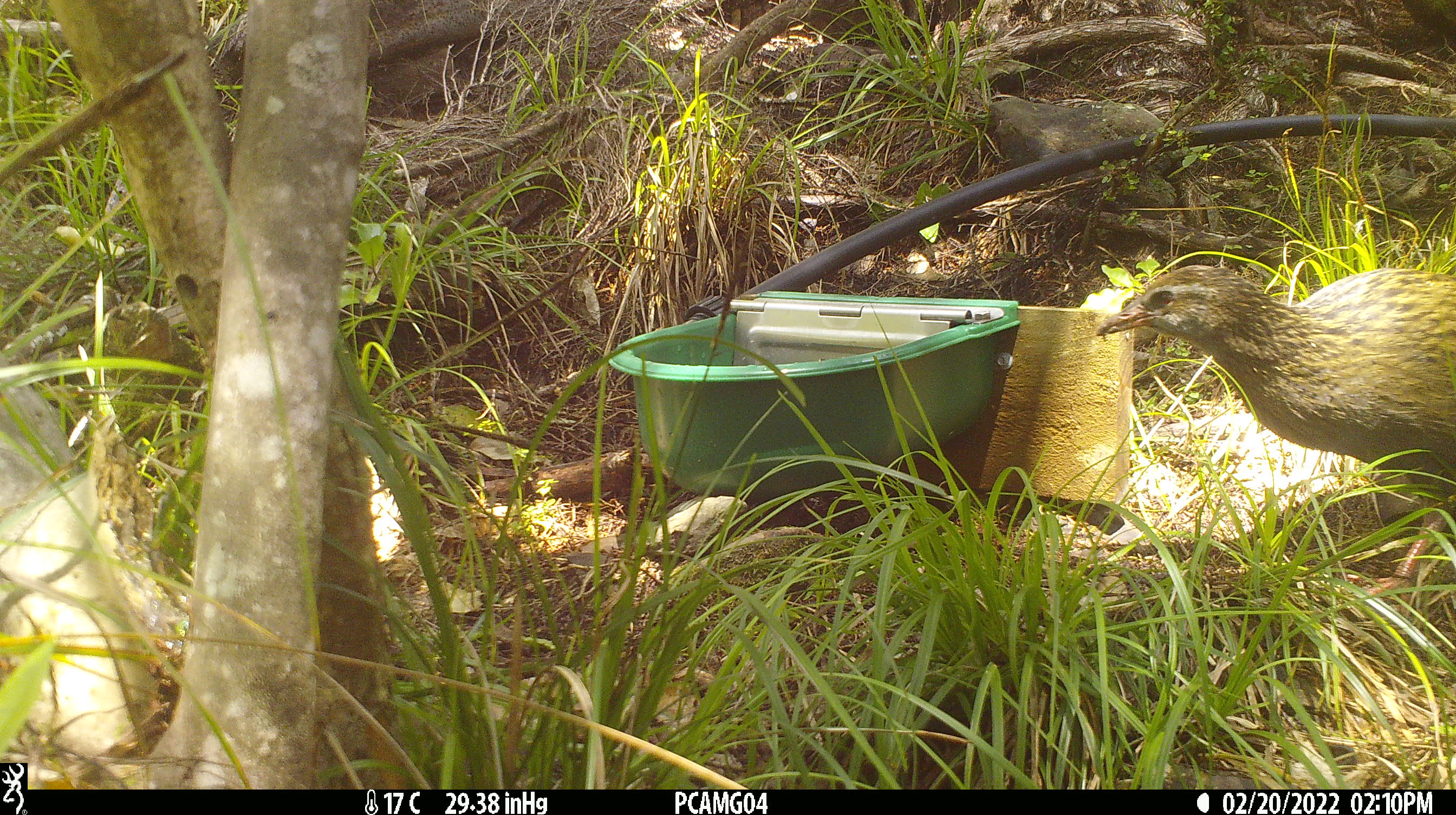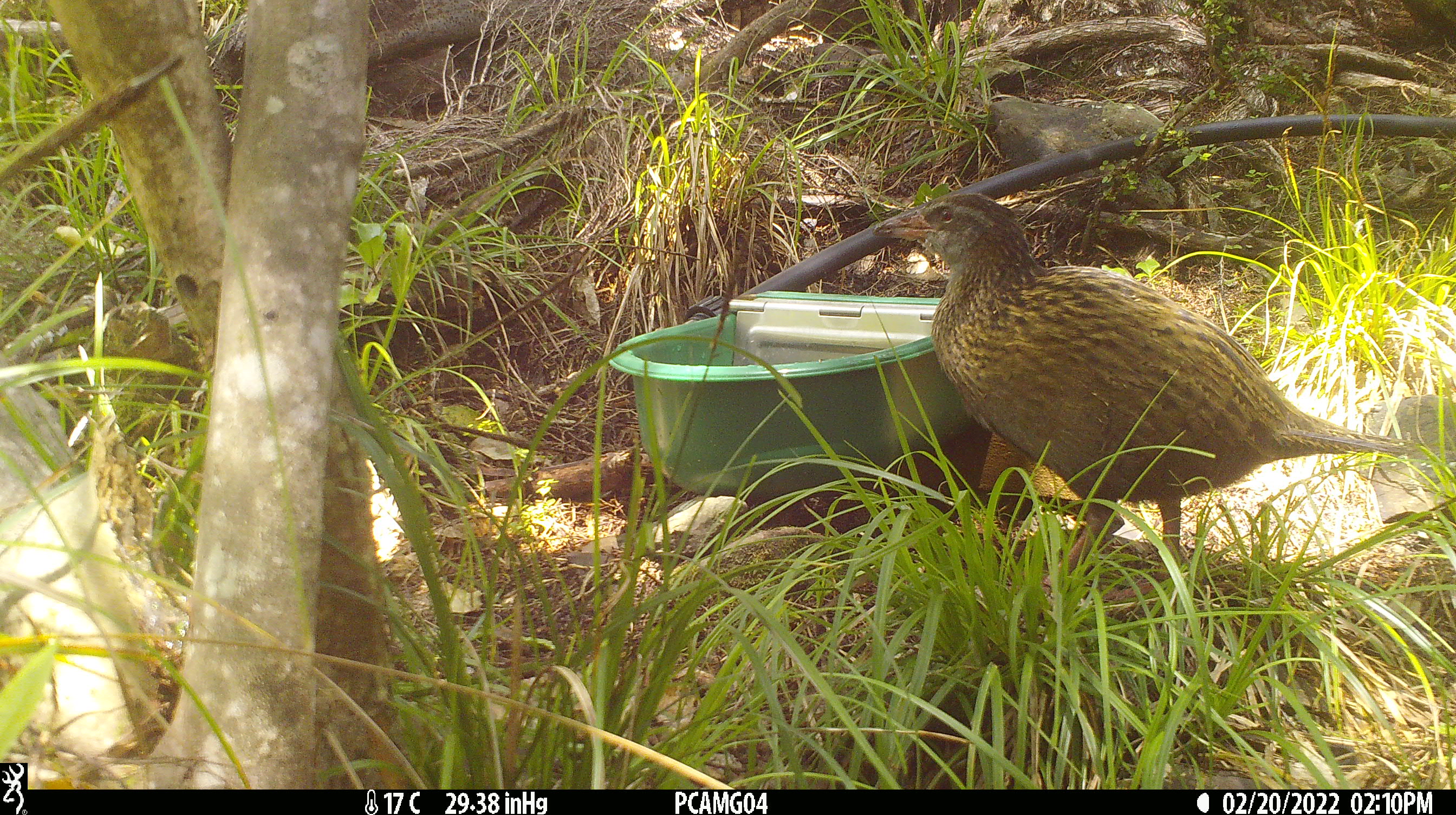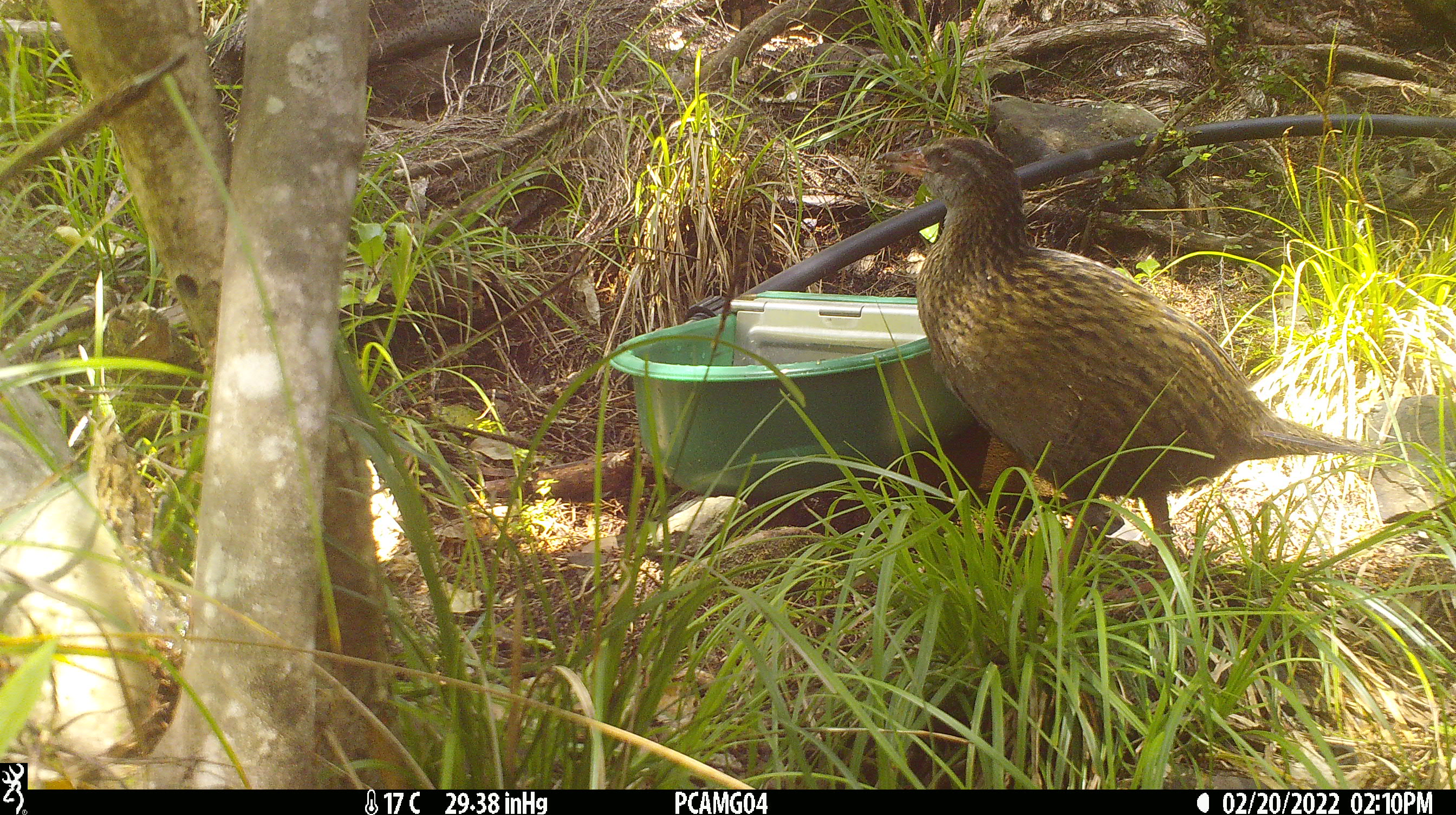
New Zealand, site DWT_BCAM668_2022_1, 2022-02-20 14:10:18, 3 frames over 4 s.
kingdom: Animalia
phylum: Chordata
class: Aves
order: Gruiformes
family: Rallidae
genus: Gallirallus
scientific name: Gallirallus australis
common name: weka